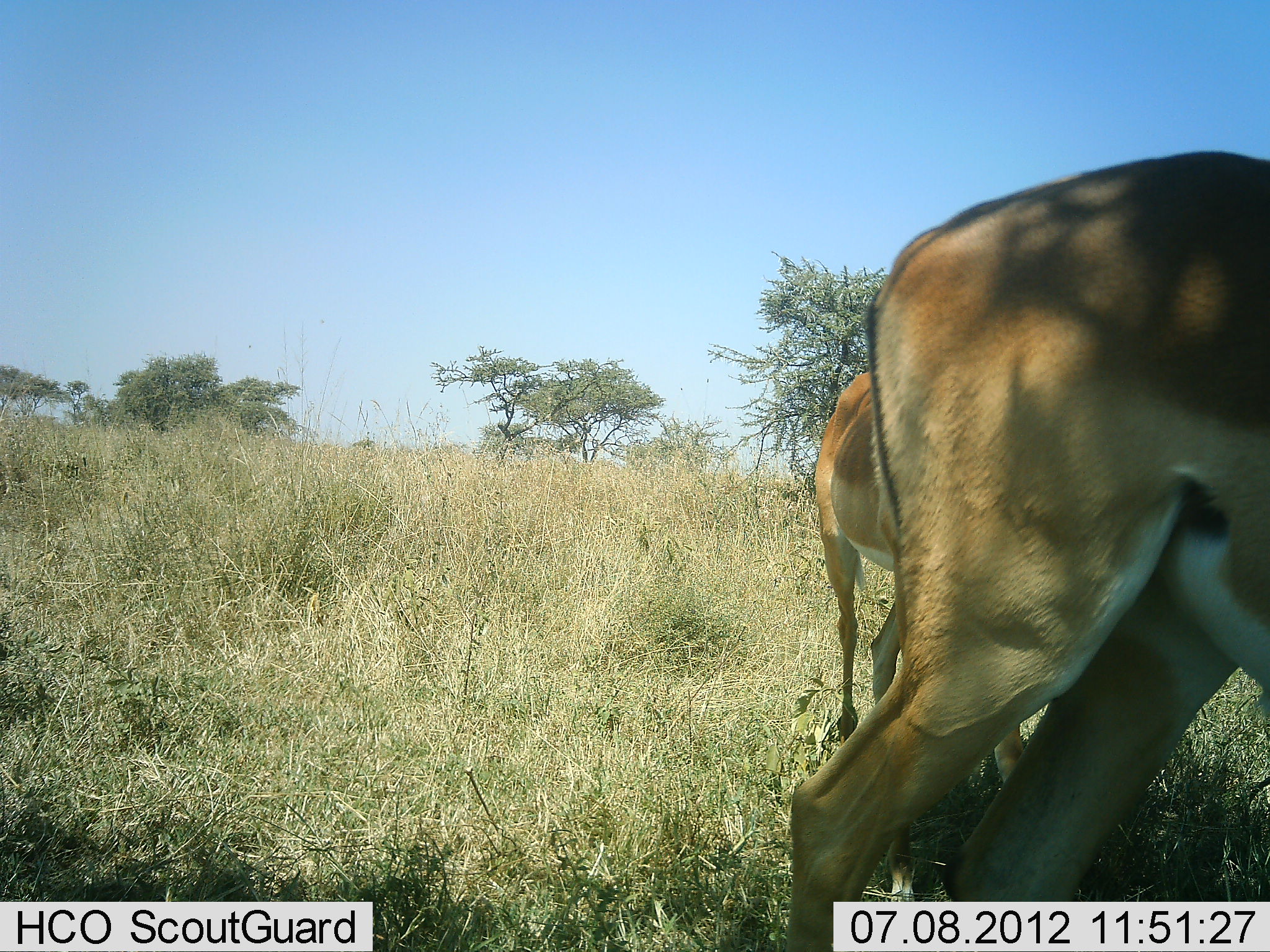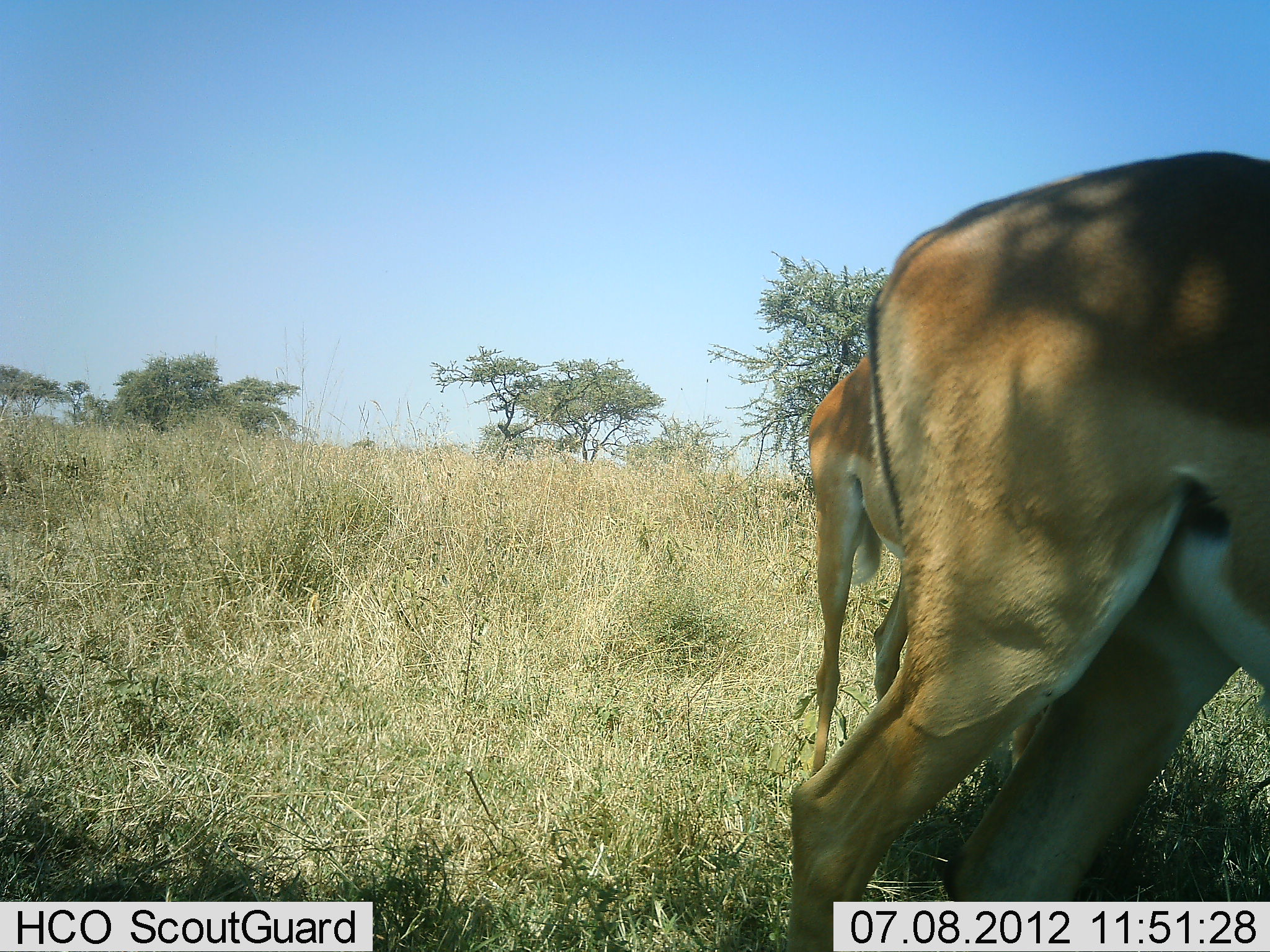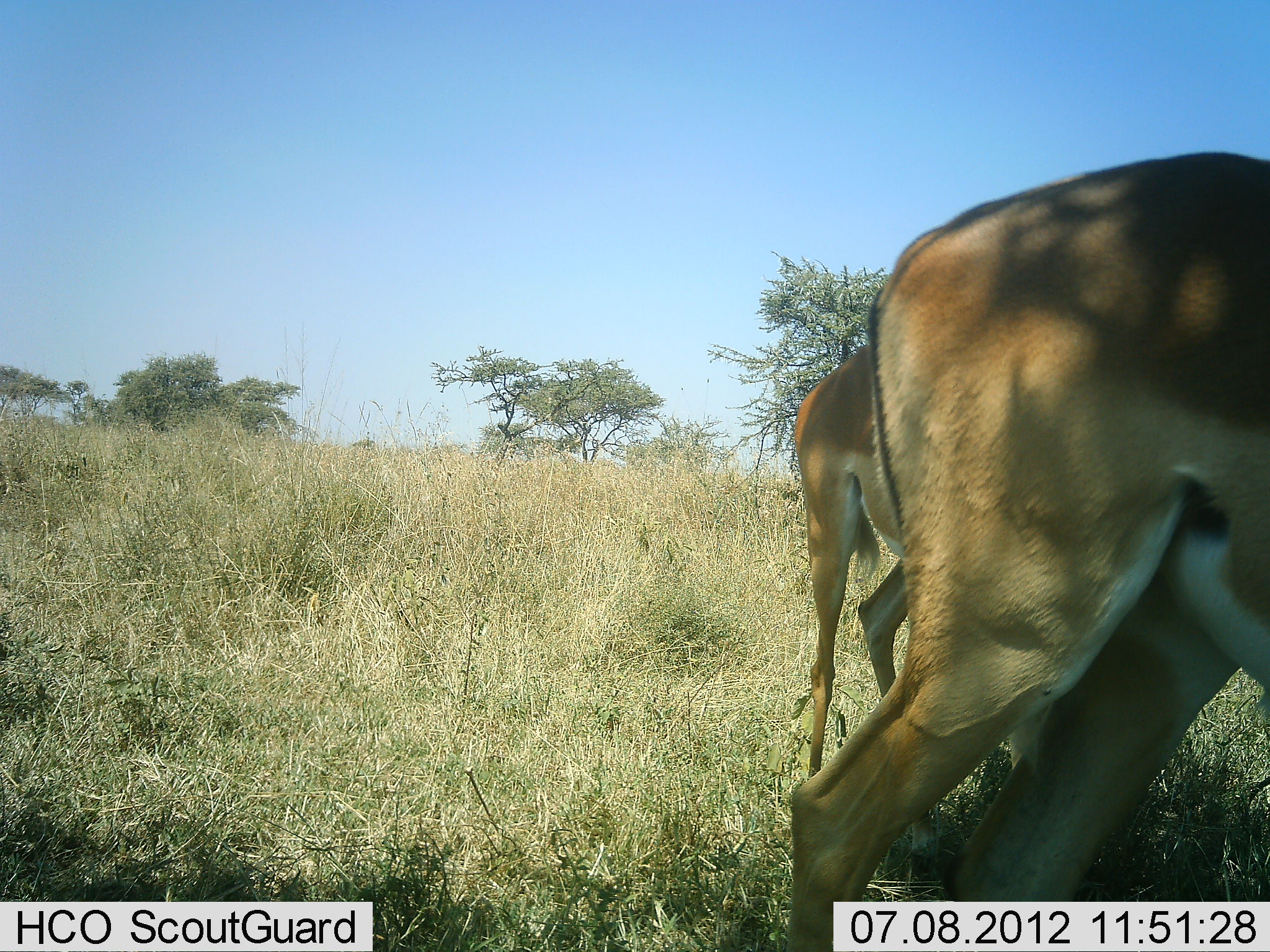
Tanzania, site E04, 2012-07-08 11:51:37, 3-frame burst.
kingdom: Animalia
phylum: Chordata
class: Mammalia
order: Artiodactyla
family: Bovidae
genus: Aepyceros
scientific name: Aepyceros melampus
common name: impala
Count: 2.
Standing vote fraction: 100%.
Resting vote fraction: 0%.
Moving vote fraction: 10%.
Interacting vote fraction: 0%.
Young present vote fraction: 0%.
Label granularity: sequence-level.